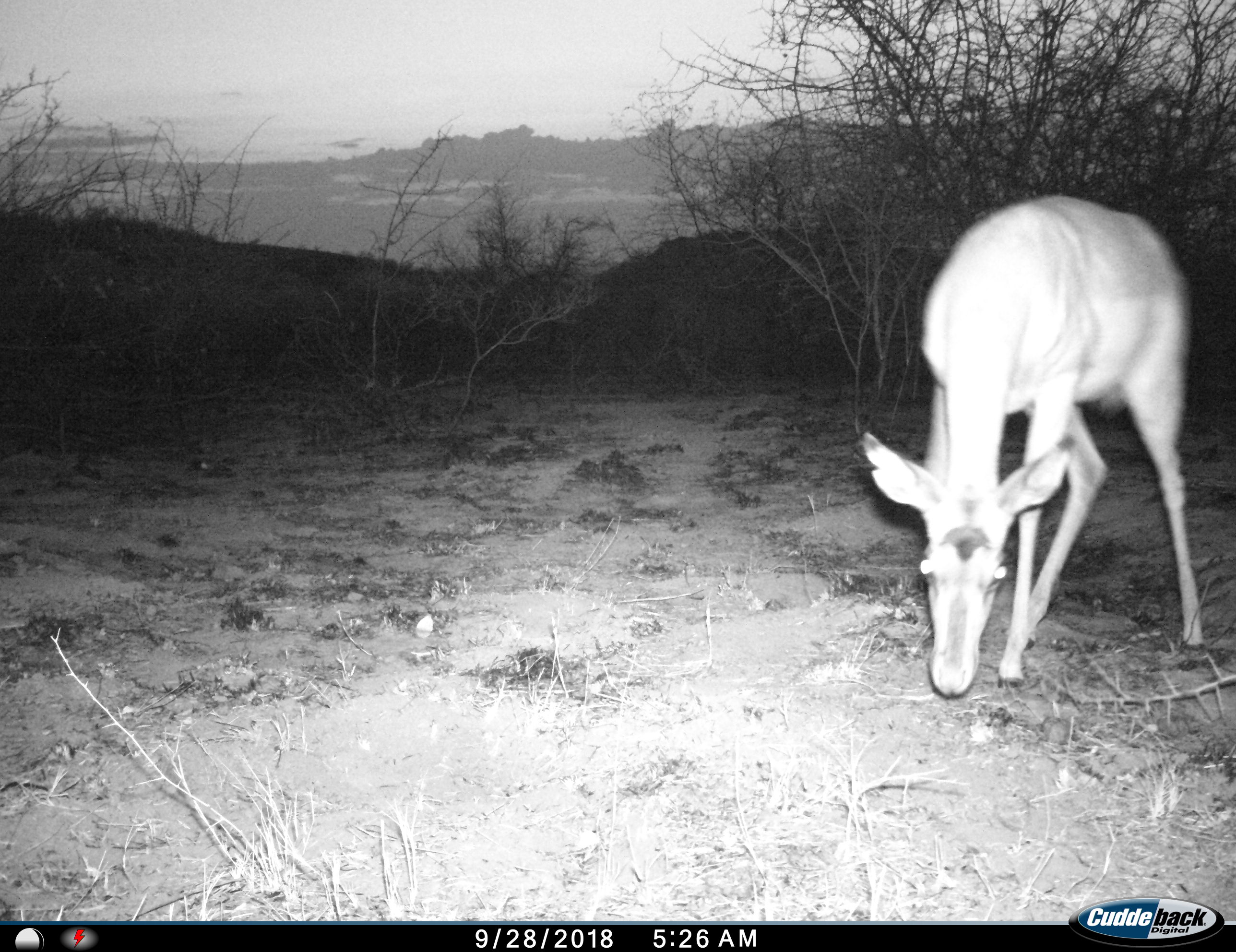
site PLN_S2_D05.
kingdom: Animalia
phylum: Chordata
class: Mammalia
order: Artiodactyla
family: Bovidae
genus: Aepyceros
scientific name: Aepyceros melampus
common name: impala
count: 1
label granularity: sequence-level